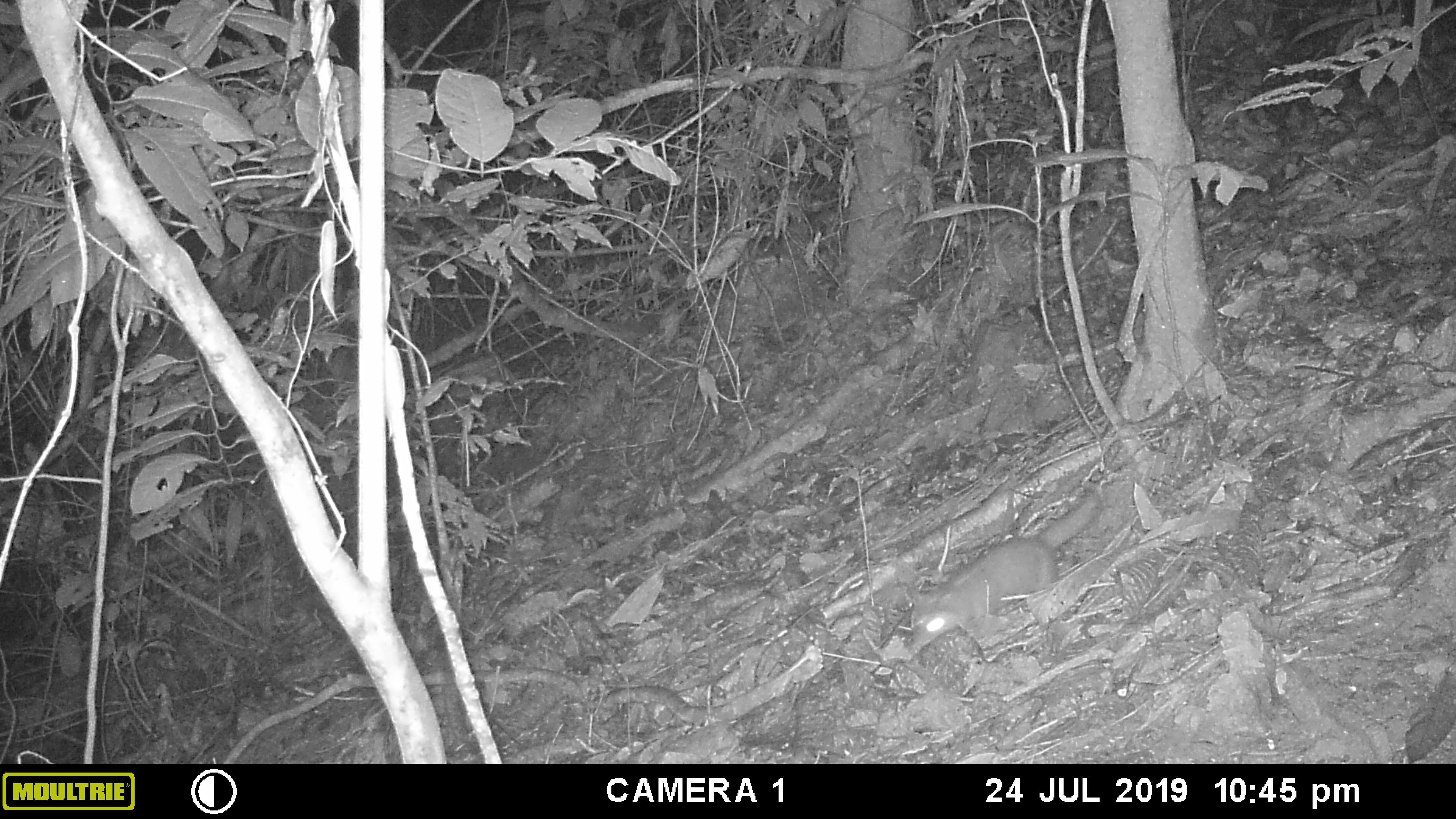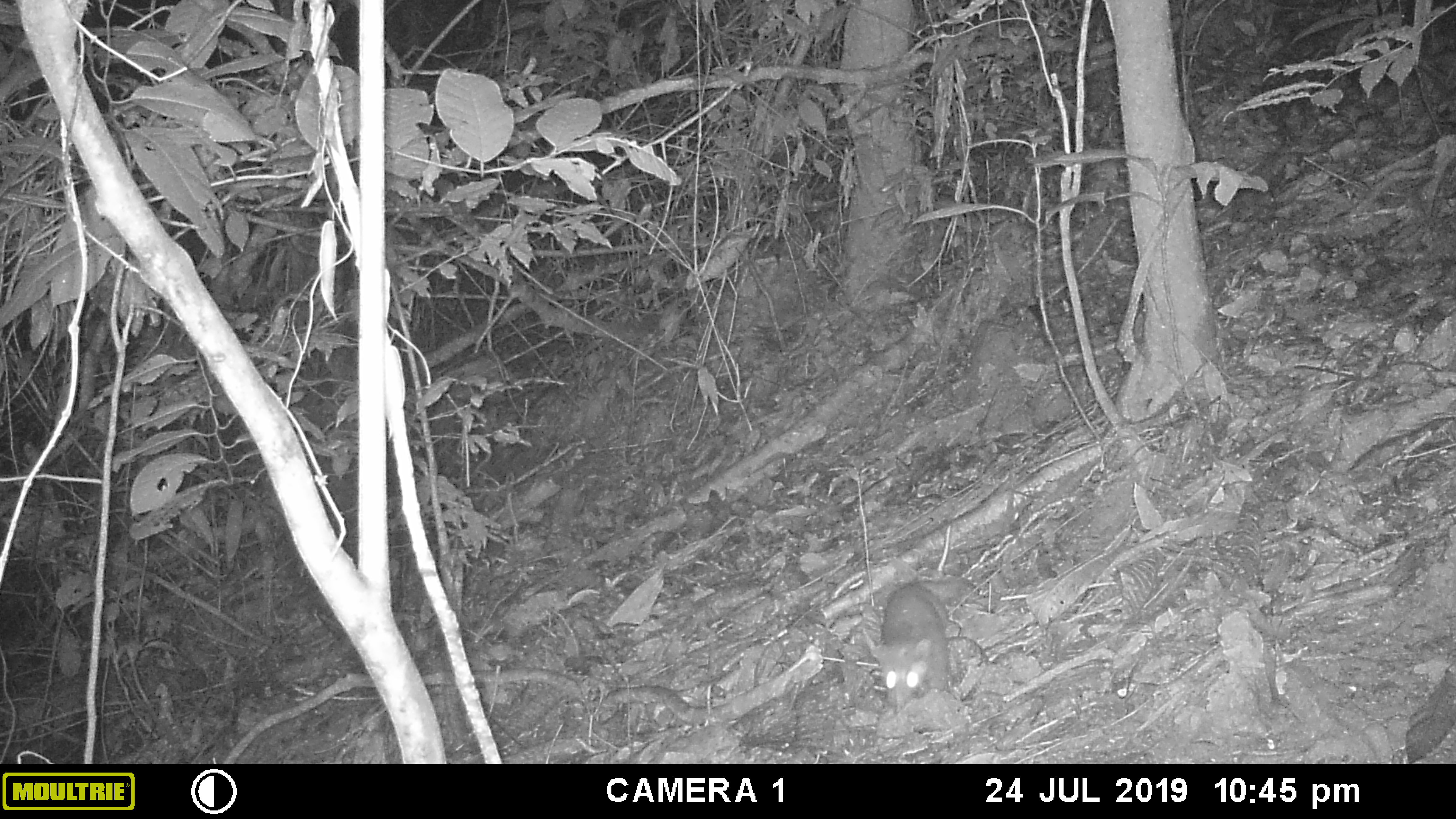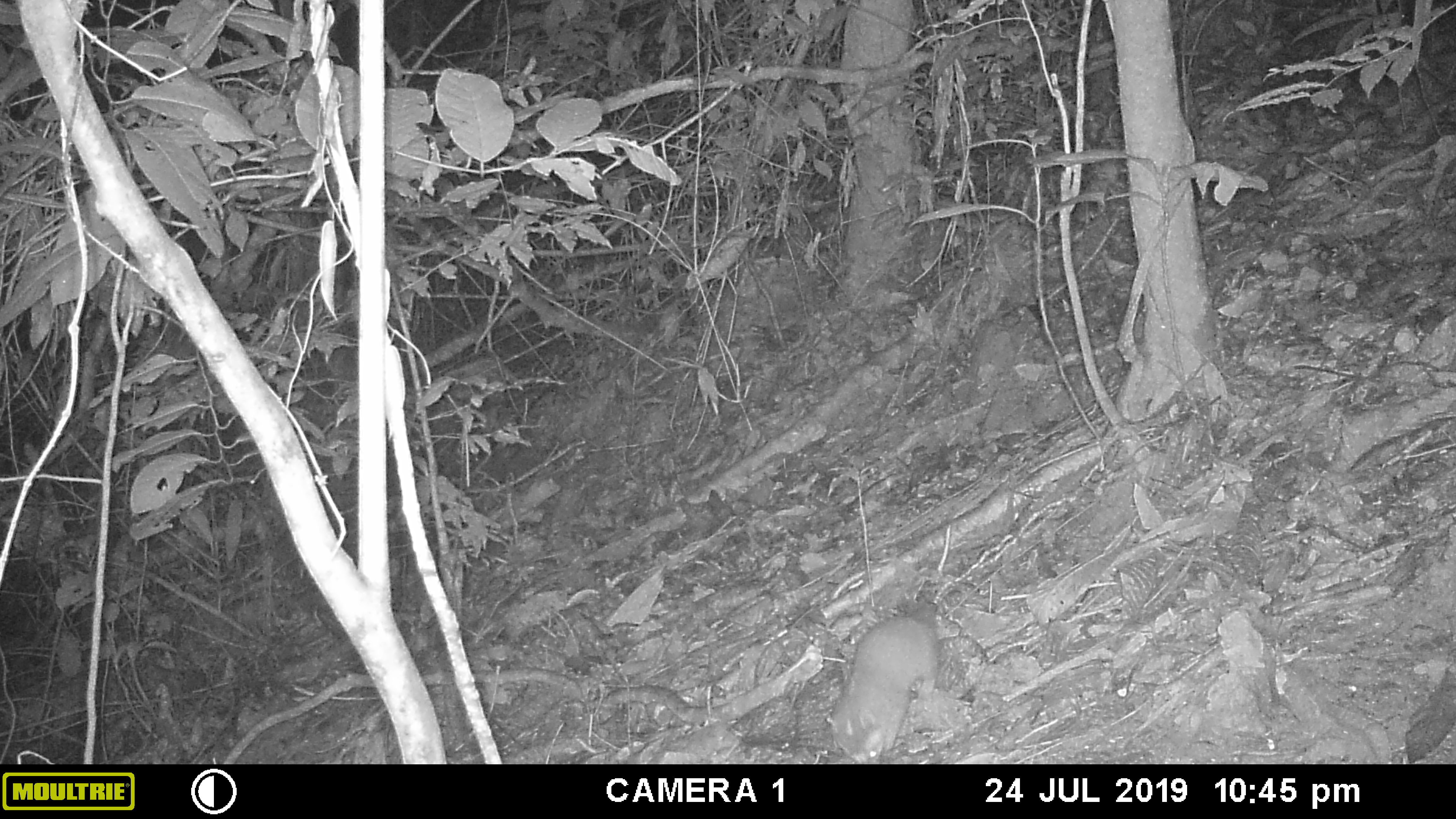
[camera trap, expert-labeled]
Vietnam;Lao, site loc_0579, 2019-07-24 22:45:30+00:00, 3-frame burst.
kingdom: Animalia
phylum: Chordata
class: Mammalia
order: Carnivora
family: Mustelidae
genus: Melogale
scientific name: Melogale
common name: ferret badger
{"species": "ferret badger (Melogale)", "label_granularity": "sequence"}